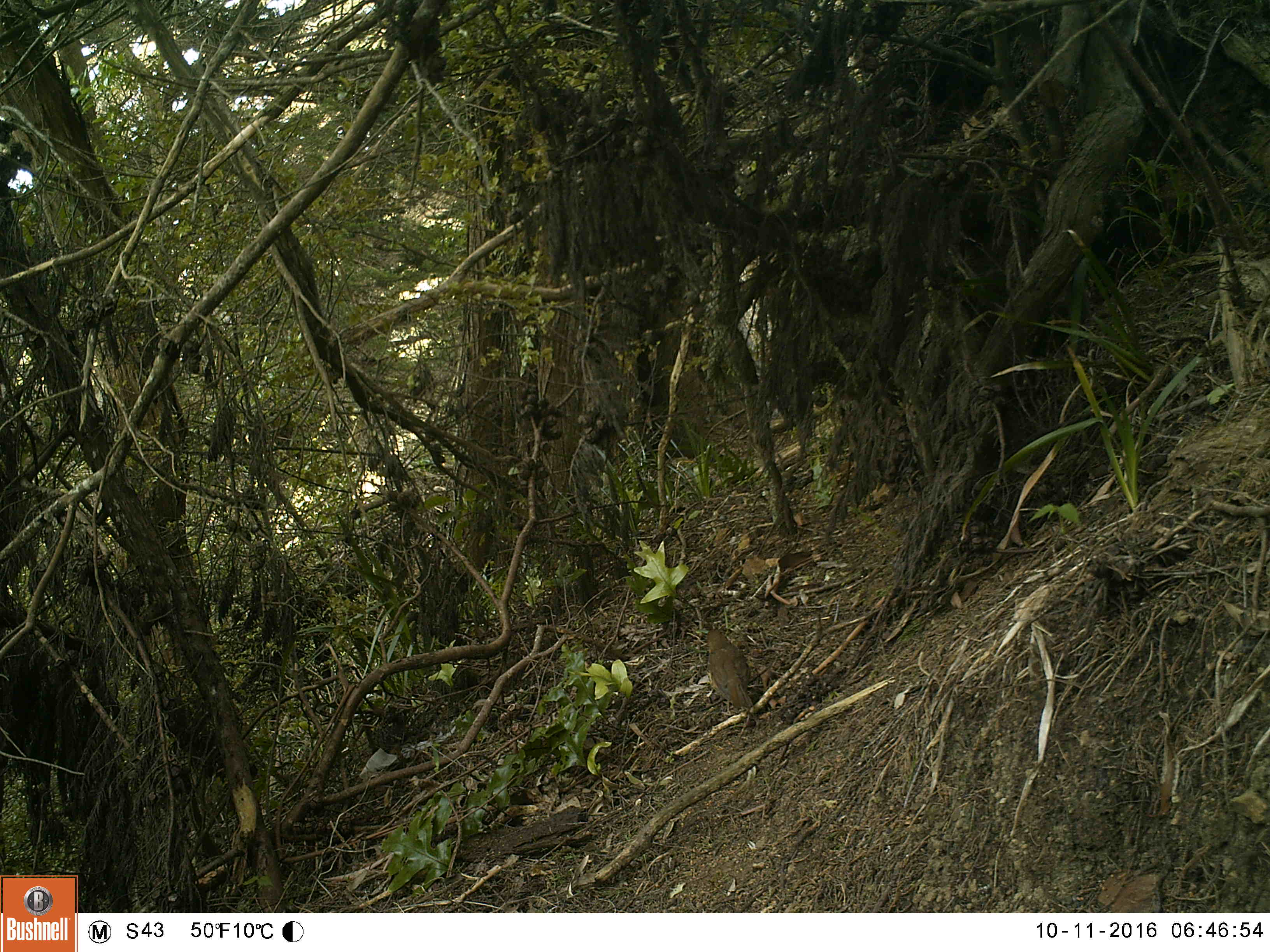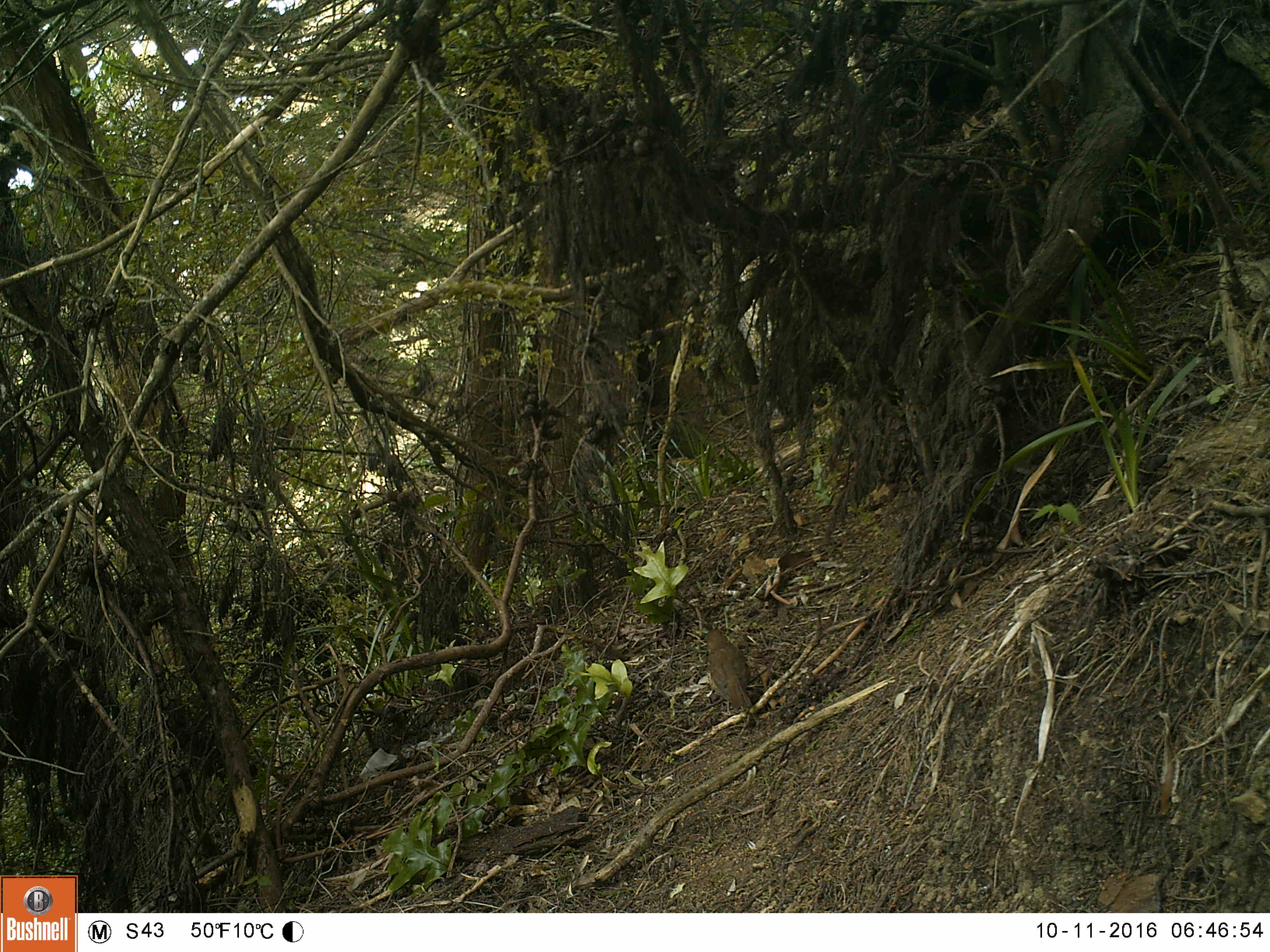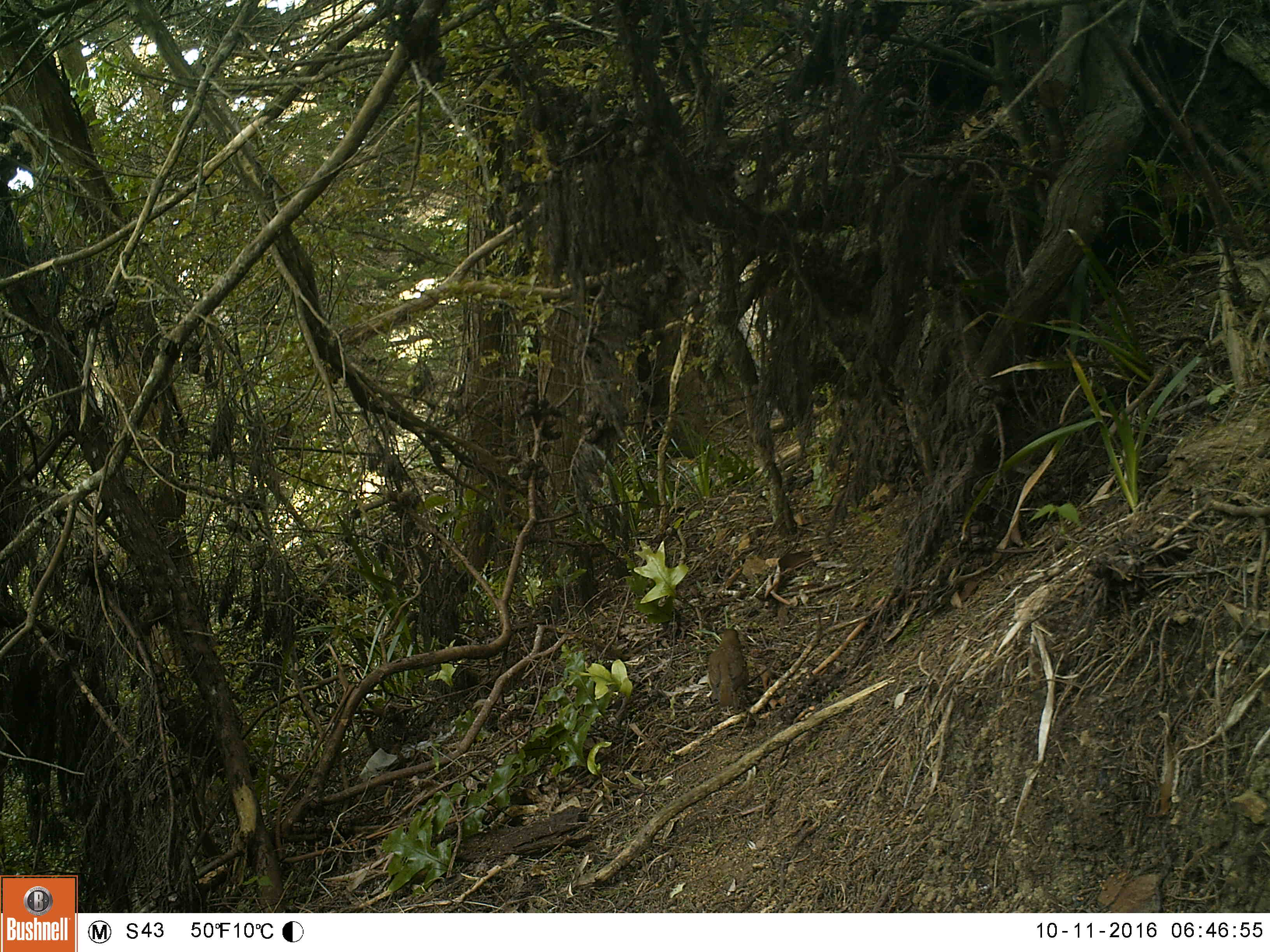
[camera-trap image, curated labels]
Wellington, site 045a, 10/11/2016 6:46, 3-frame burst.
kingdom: Animalia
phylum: Chordata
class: Aves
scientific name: Aves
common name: bird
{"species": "bird (Aves)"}